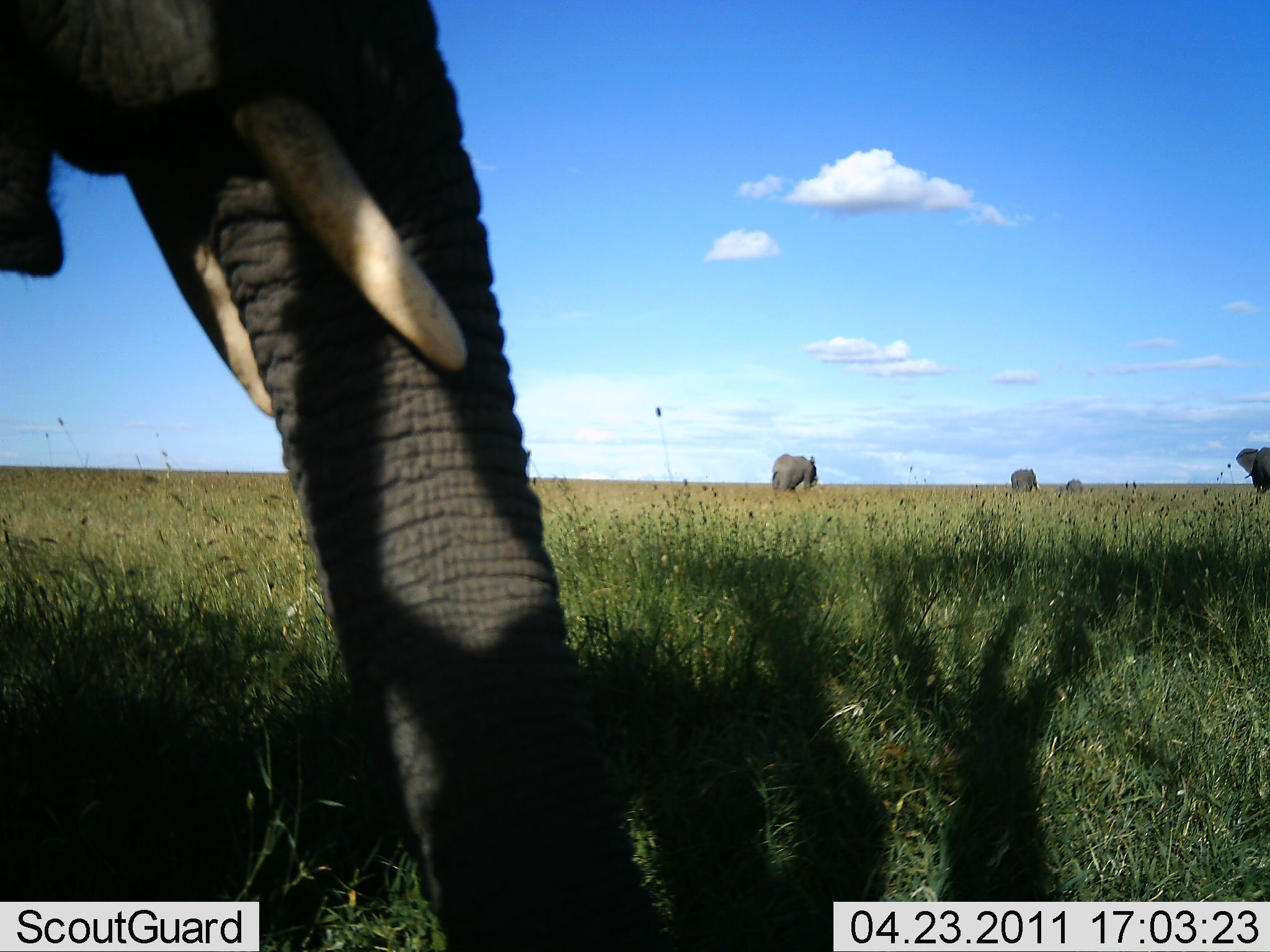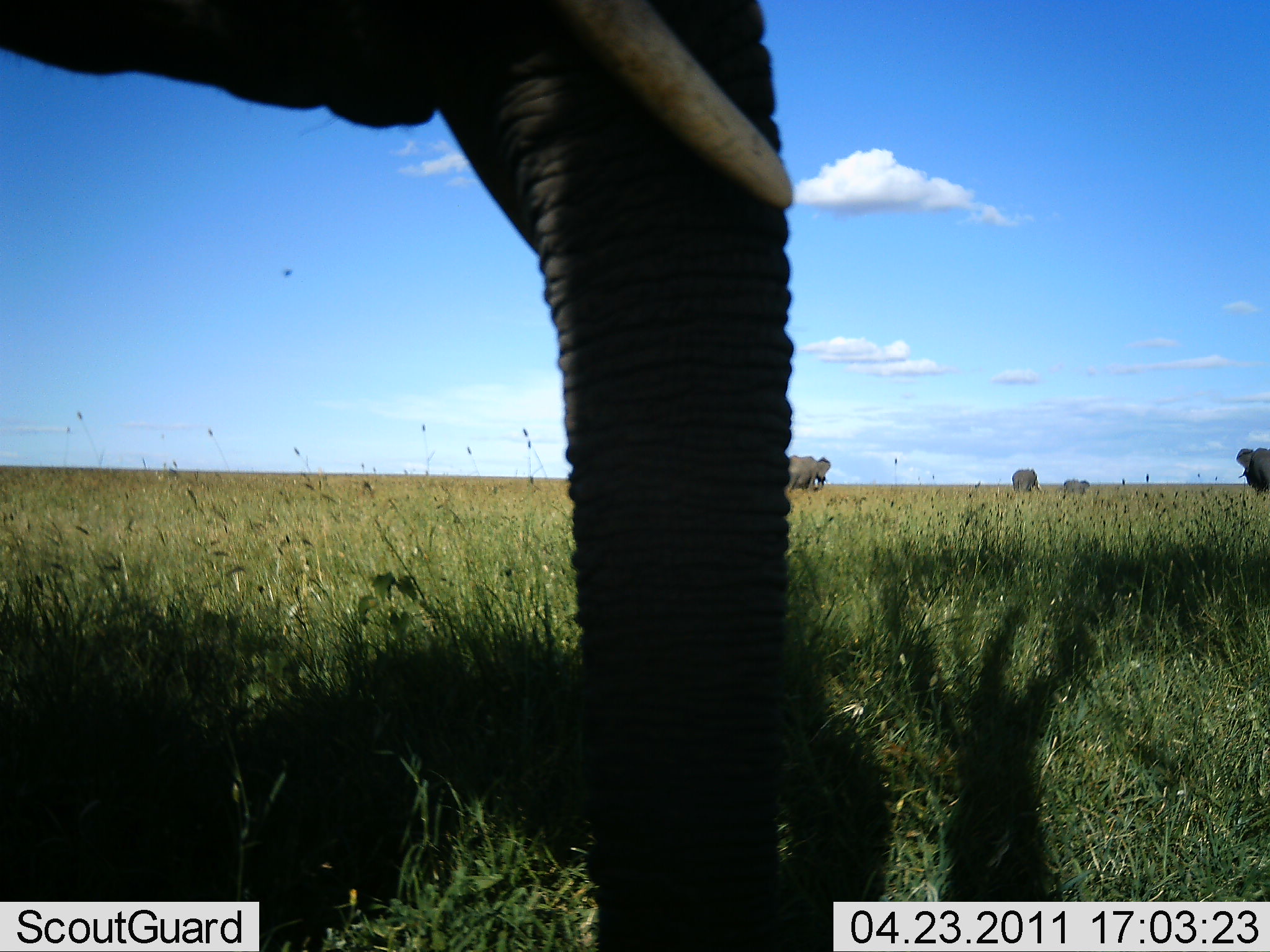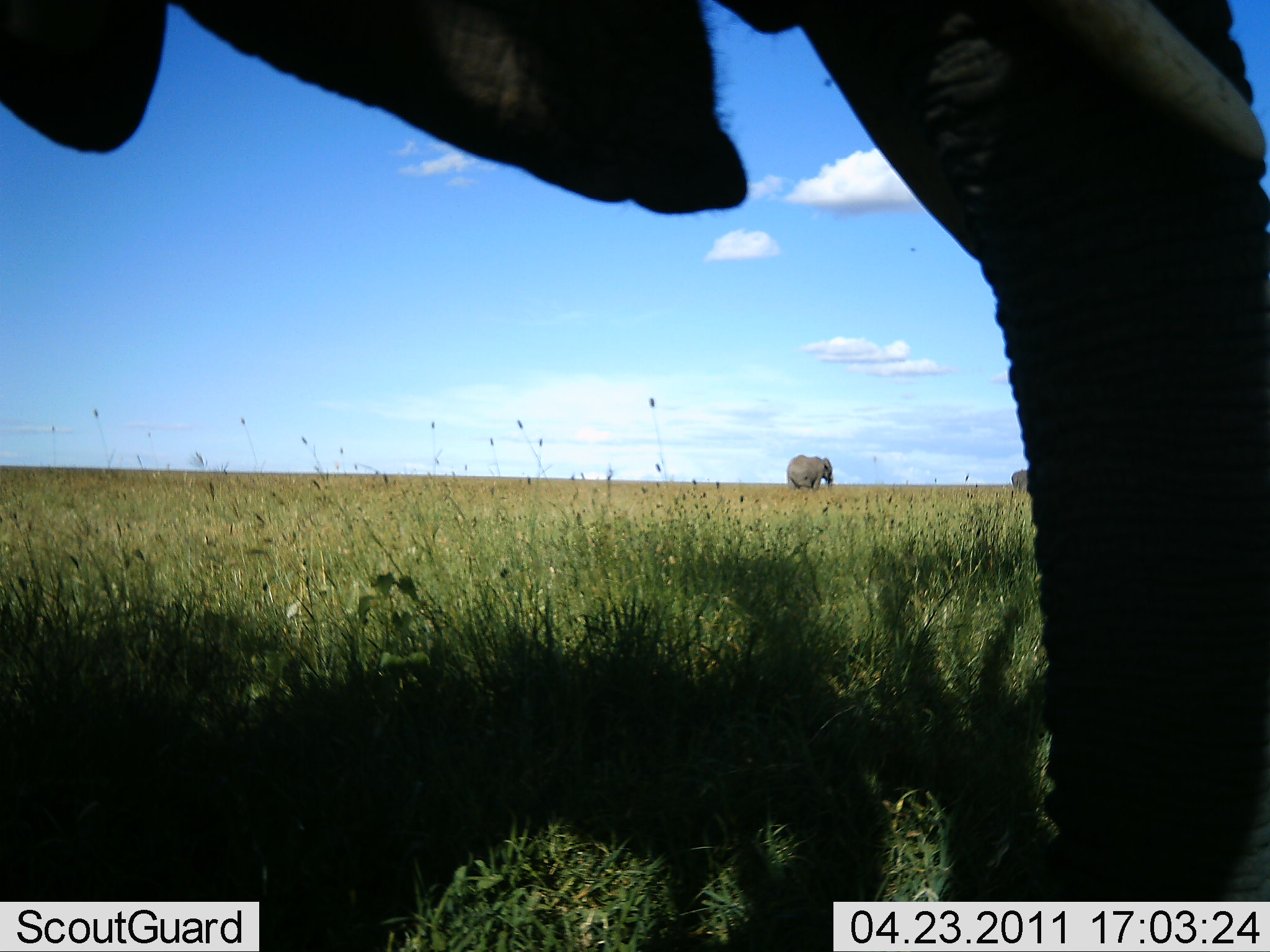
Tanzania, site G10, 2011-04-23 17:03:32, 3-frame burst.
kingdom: Animalia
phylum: Chordata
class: Mammalia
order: Proboscidea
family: Elephantidae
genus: Loxodonta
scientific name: Loxodonta africana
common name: african bush elephant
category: elephant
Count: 5.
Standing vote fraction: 45%.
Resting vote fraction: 0%.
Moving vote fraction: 73%.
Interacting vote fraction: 0%.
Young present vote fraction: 18%.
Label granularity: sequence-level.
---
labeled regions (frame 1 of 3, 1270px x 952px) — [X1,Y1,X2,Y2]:
animal: [0,0,670,951]; [771,455,819,495]; [1235,447,1270,494]; [1010,467,1042,496]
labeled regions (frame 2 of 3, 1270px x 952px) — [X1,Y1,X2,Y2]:
animal: [0,0,793,950]; [785,454,832,493]; [1235,447,1270,497]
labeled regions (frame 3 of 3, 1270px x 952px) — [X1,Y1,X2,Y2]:
animal: [1,0,1269,937]; [785,454,834,496]